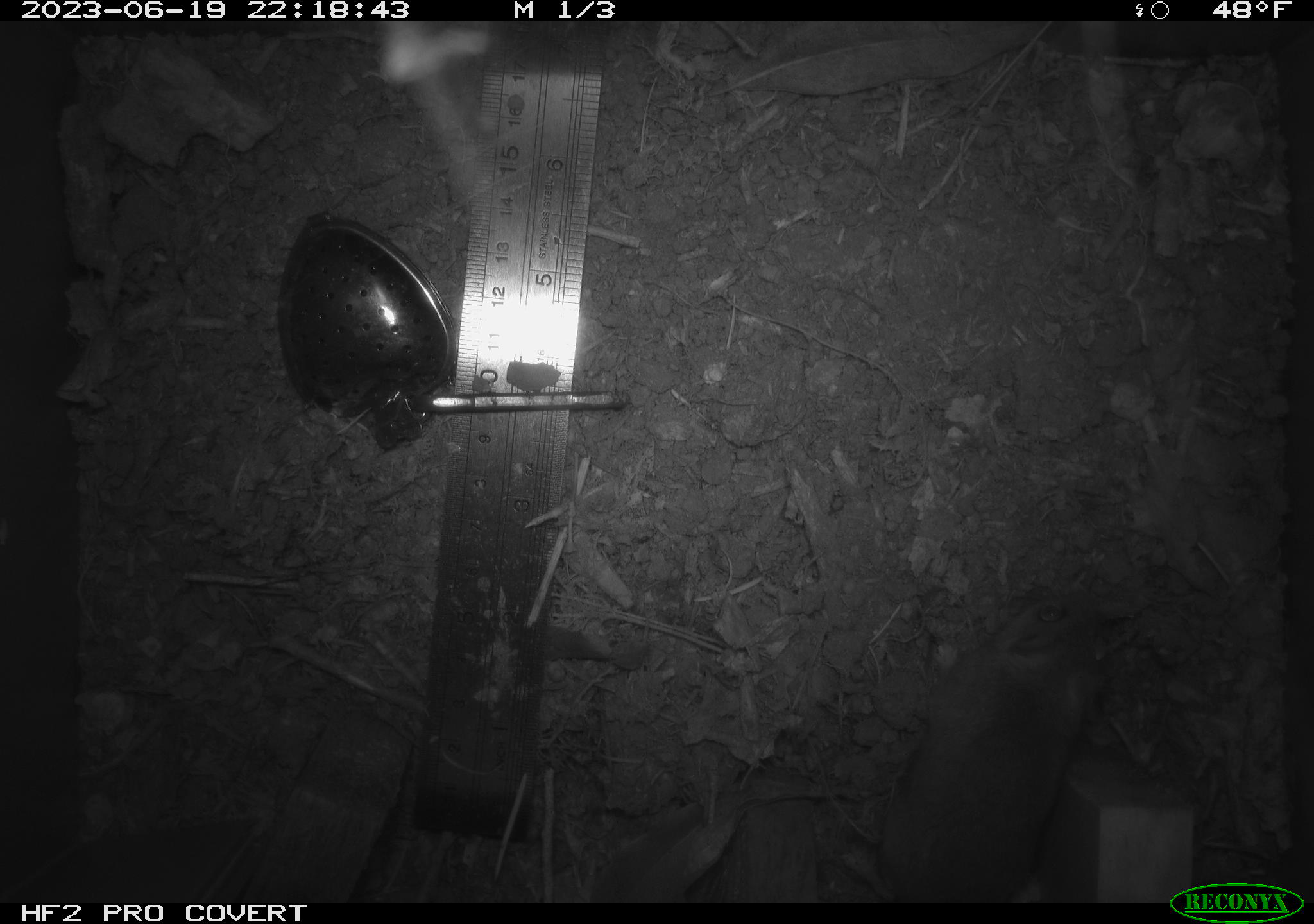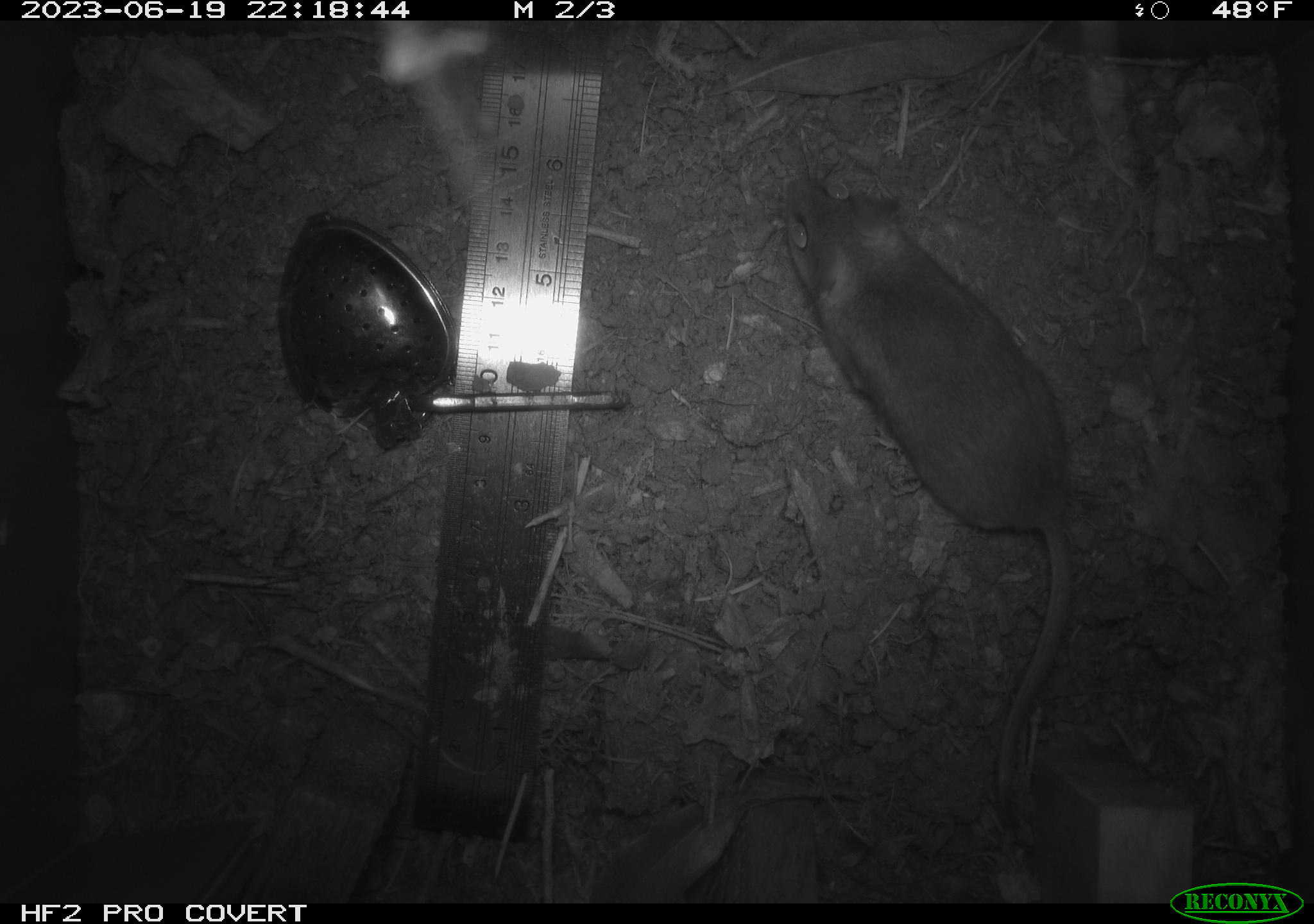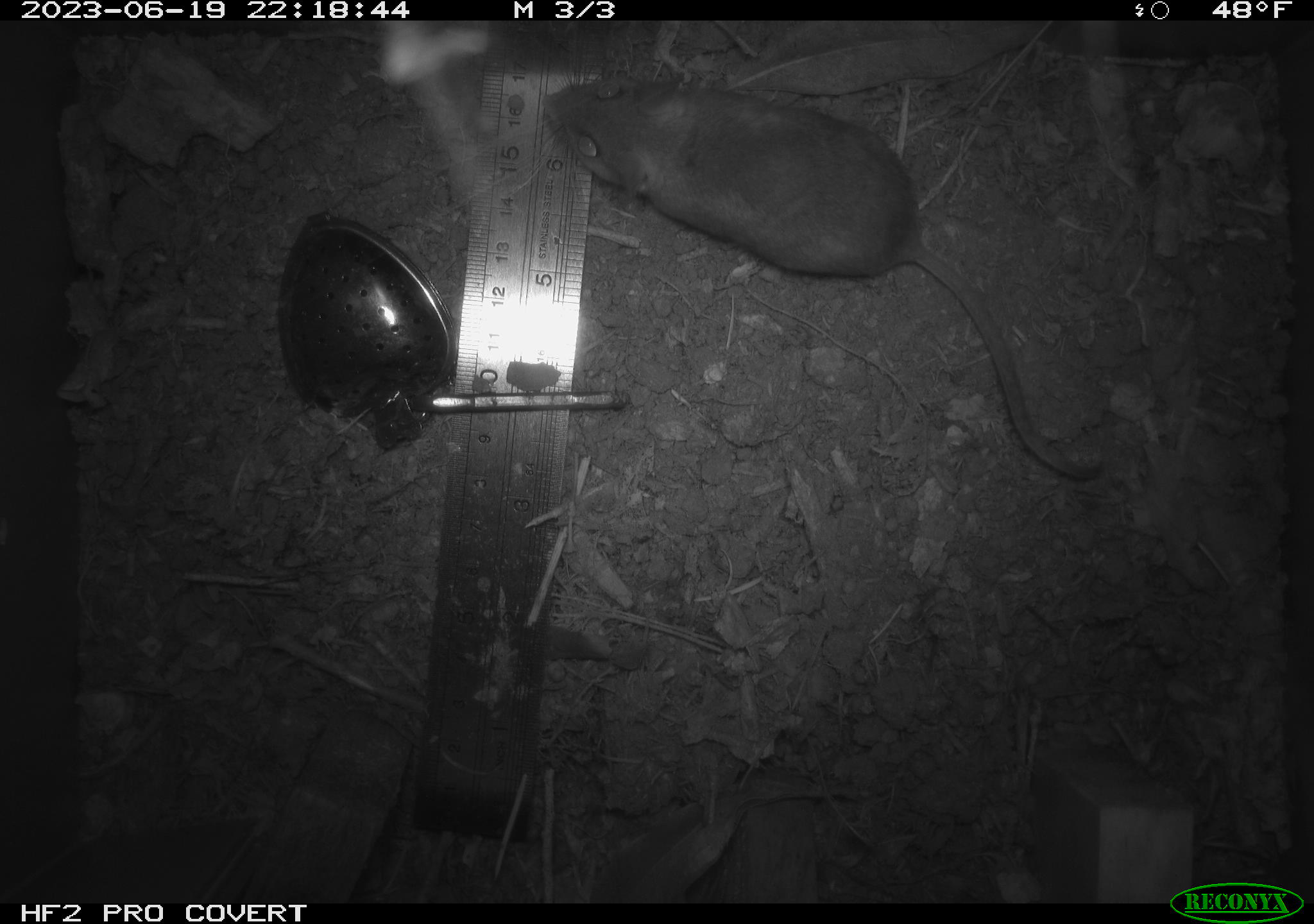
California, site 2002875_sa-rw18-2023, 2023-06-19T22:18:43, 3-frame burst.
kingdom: Animalia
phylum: Chordata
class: Mammalia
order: Rodentia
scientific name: Rodentia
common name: mouse species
Mouse species (Rodentia).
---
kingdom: Animalia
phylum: Chordata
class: Mammalia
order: Rodentia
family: Sciuridae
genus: Neotamias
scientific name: Neotamias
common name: western chipmunks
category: neotamias species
Neotamias species (western chipmunks) (Neotamias).